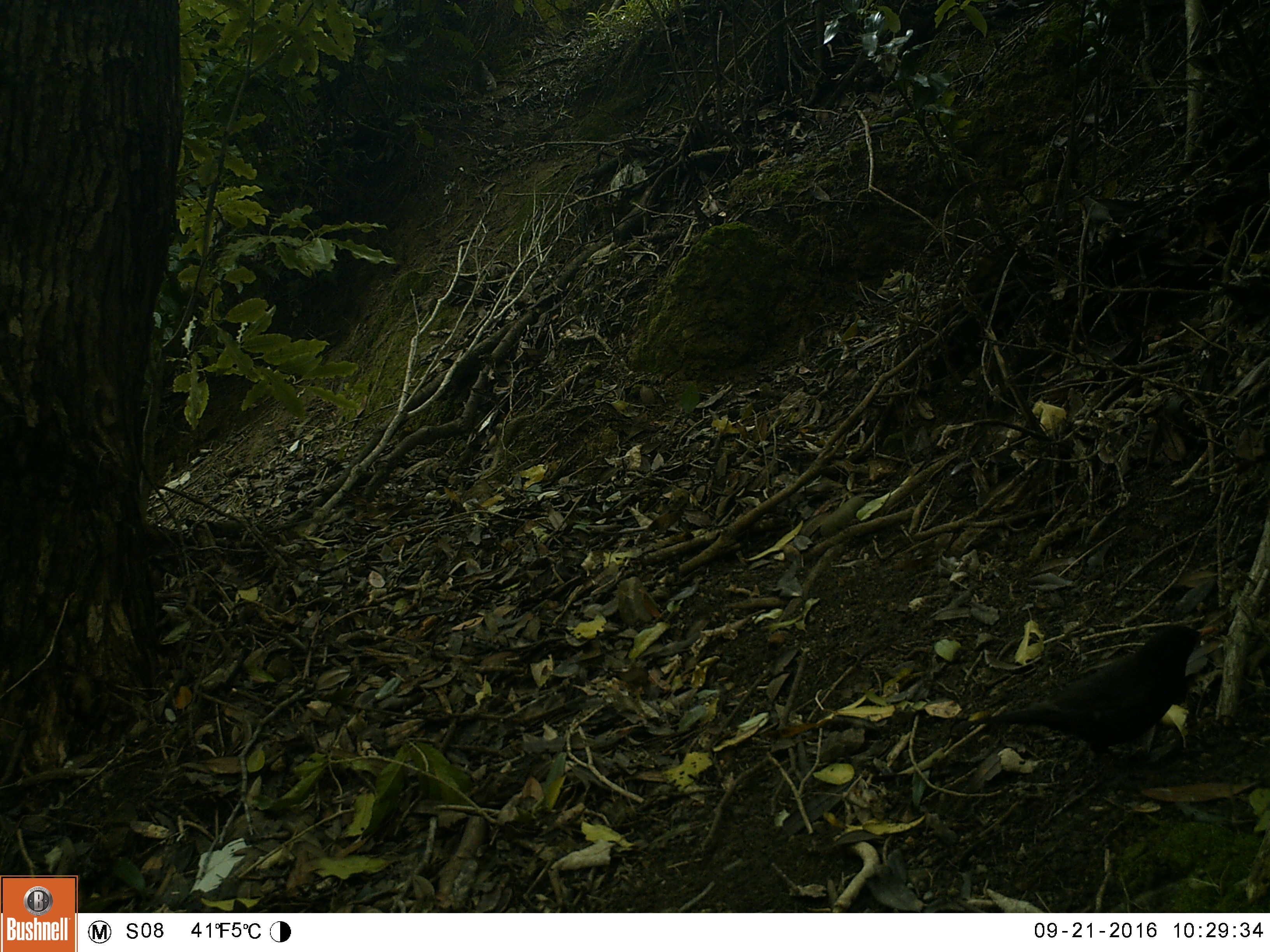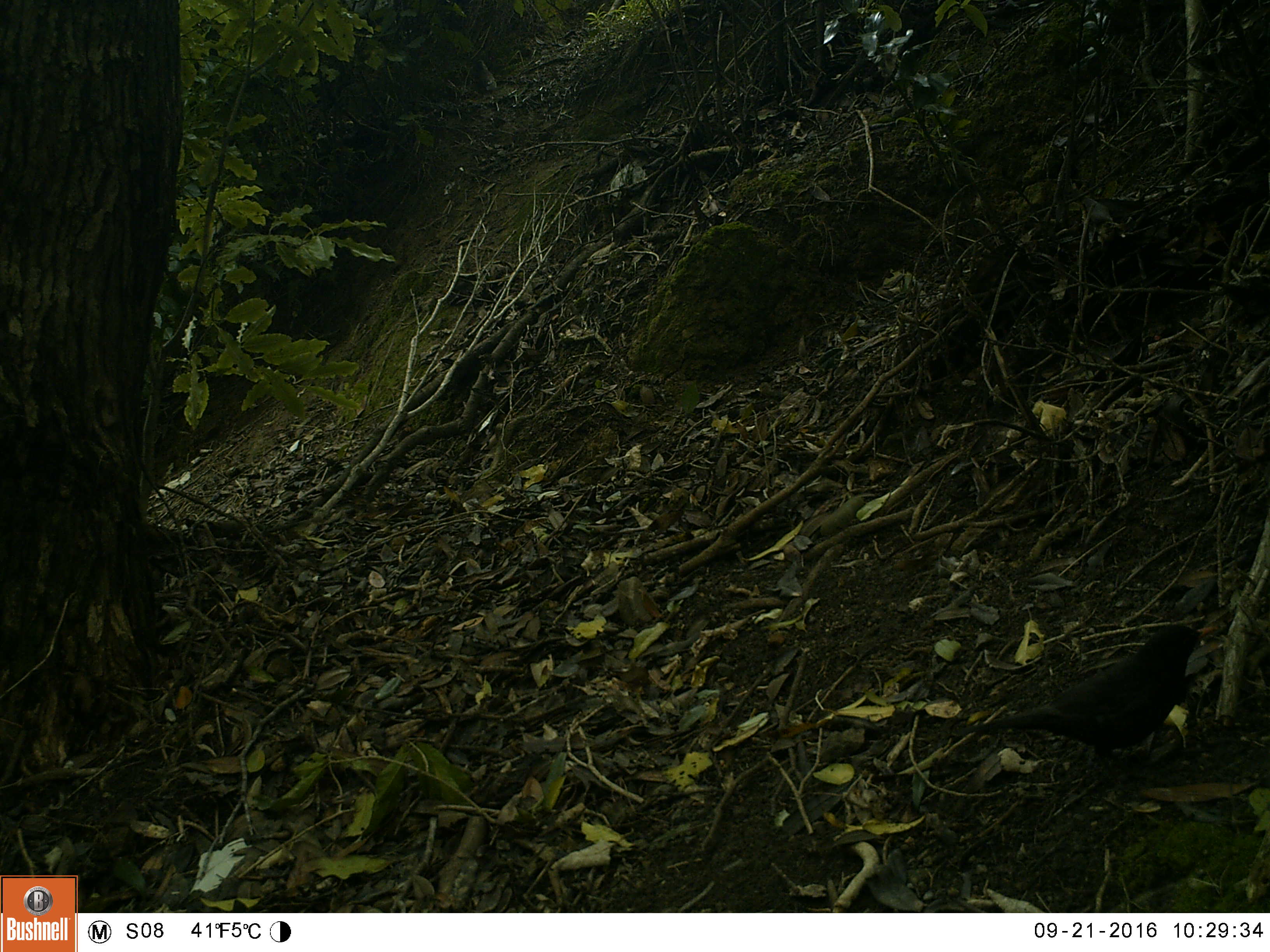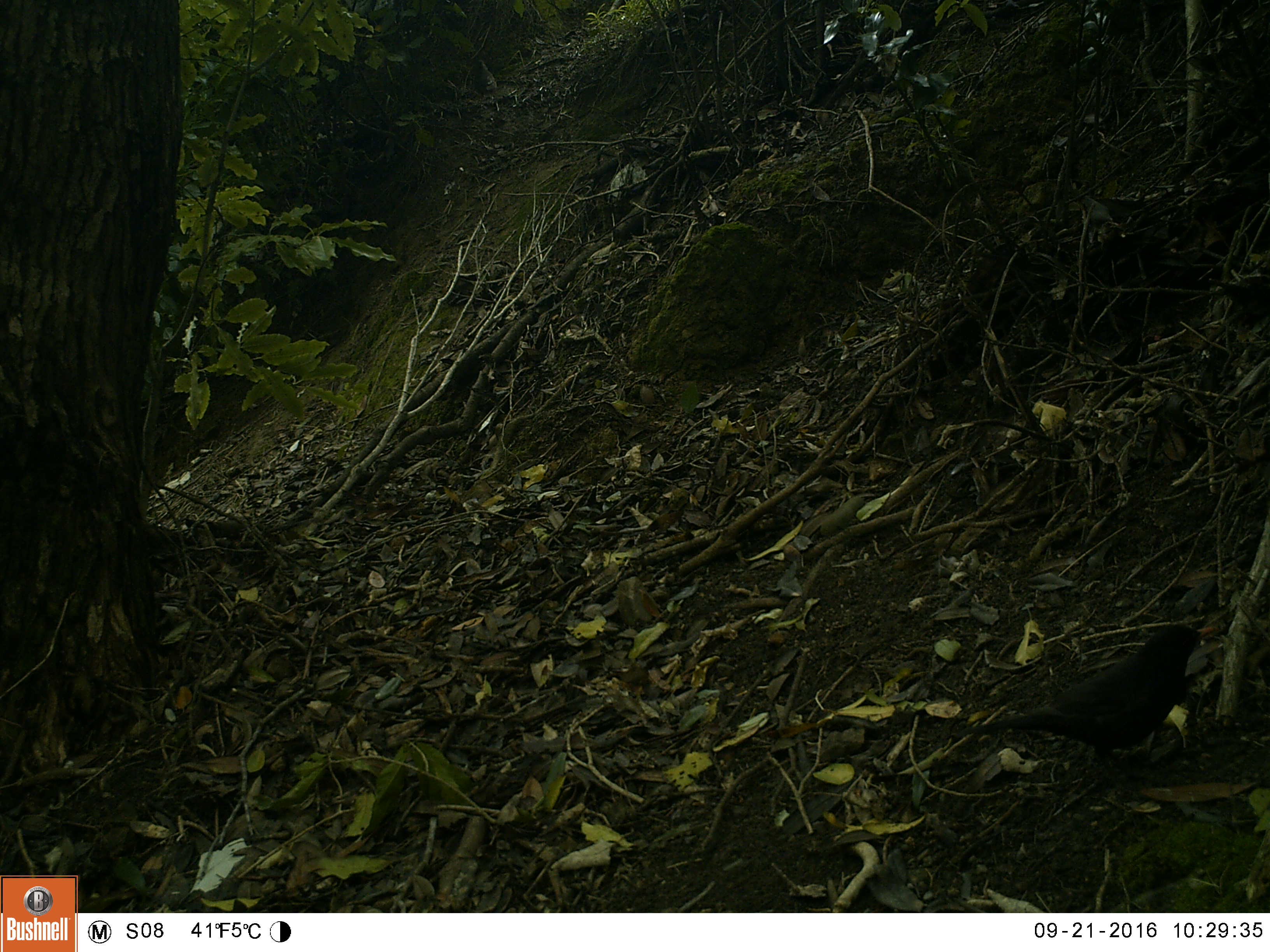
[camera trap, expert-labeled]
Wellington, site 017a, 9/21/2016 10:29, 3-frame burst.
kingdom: Animalia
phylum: Chordata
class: Aves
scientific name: Aves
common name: bird